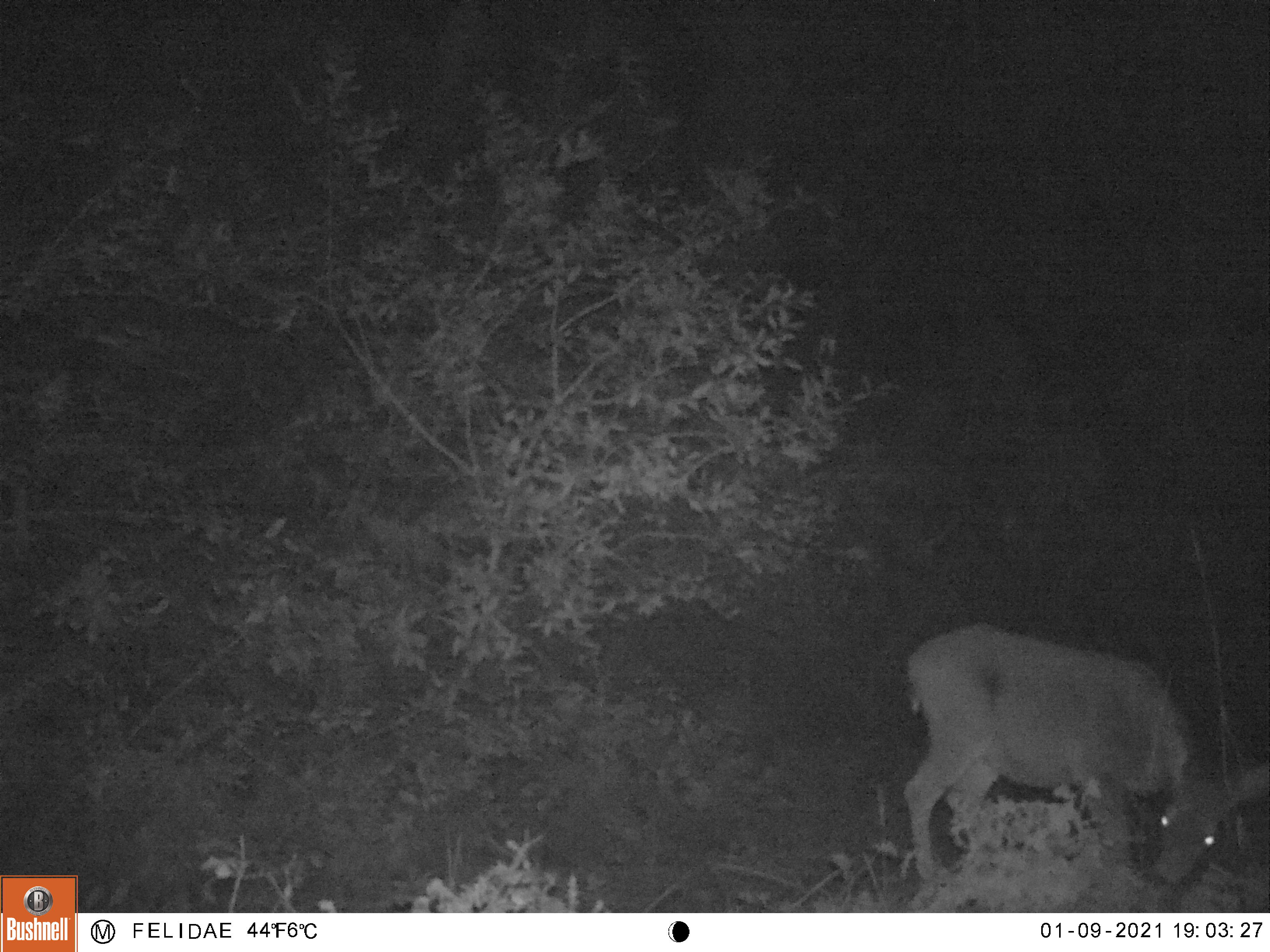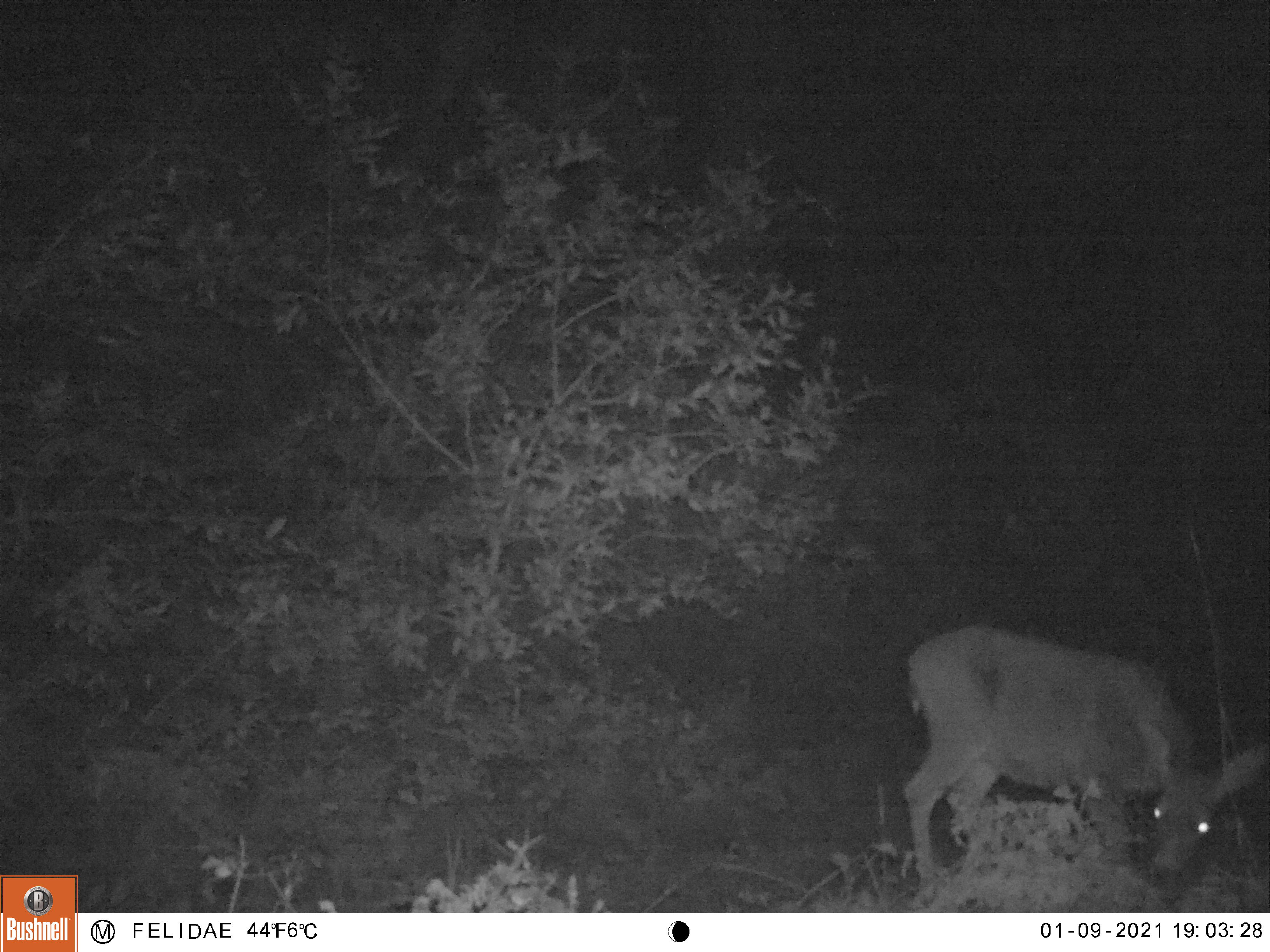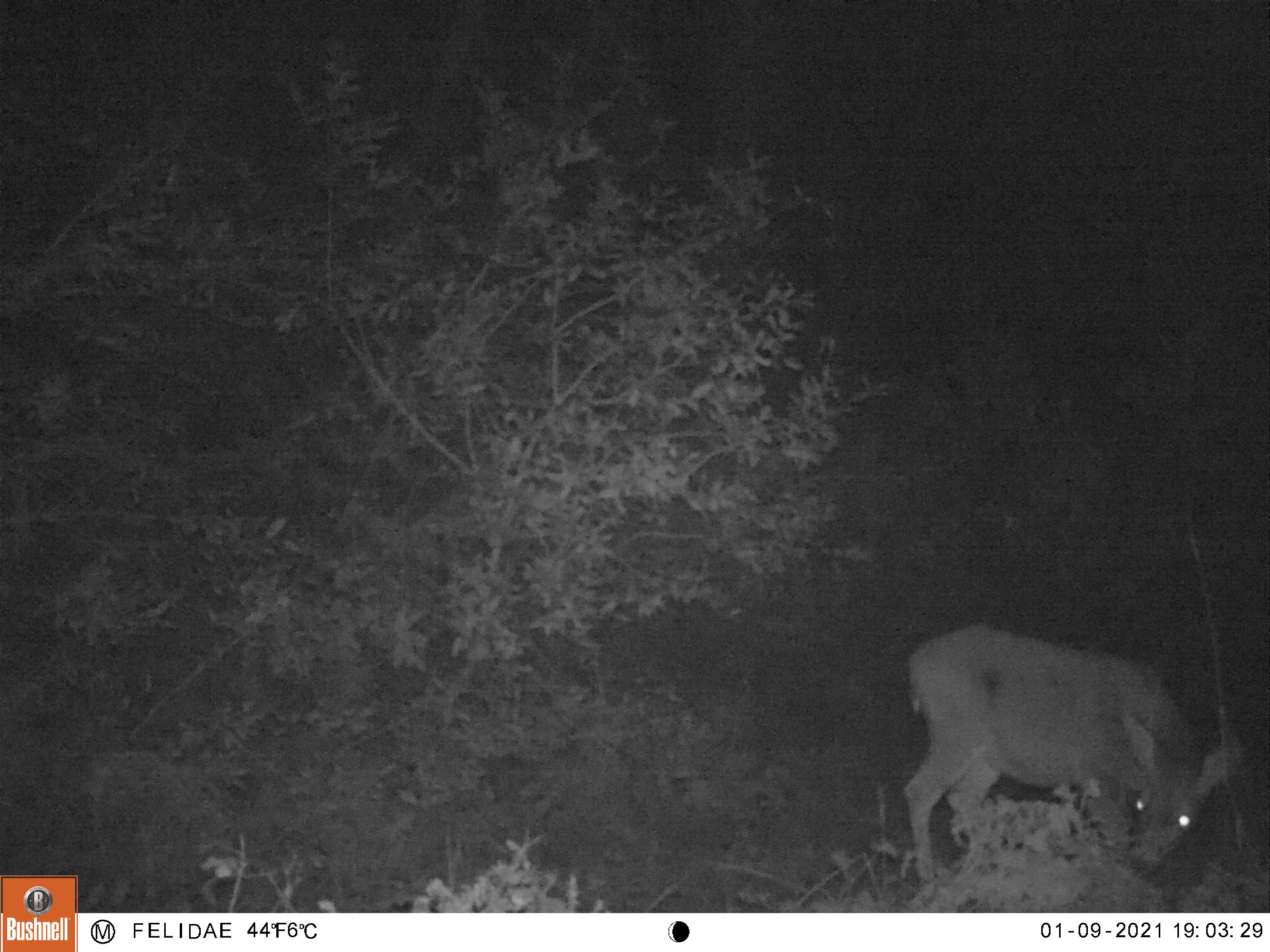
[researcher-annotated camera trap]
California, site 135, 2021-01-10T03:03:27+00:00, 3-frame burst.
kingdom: Animalia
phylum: Chordata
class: Mammalia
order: Artiodactyla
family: Cervidae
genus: Odocoileus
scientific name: Odocoileus hemionus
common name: mule deer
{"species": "mule deer (Odocoileus hemionus)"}